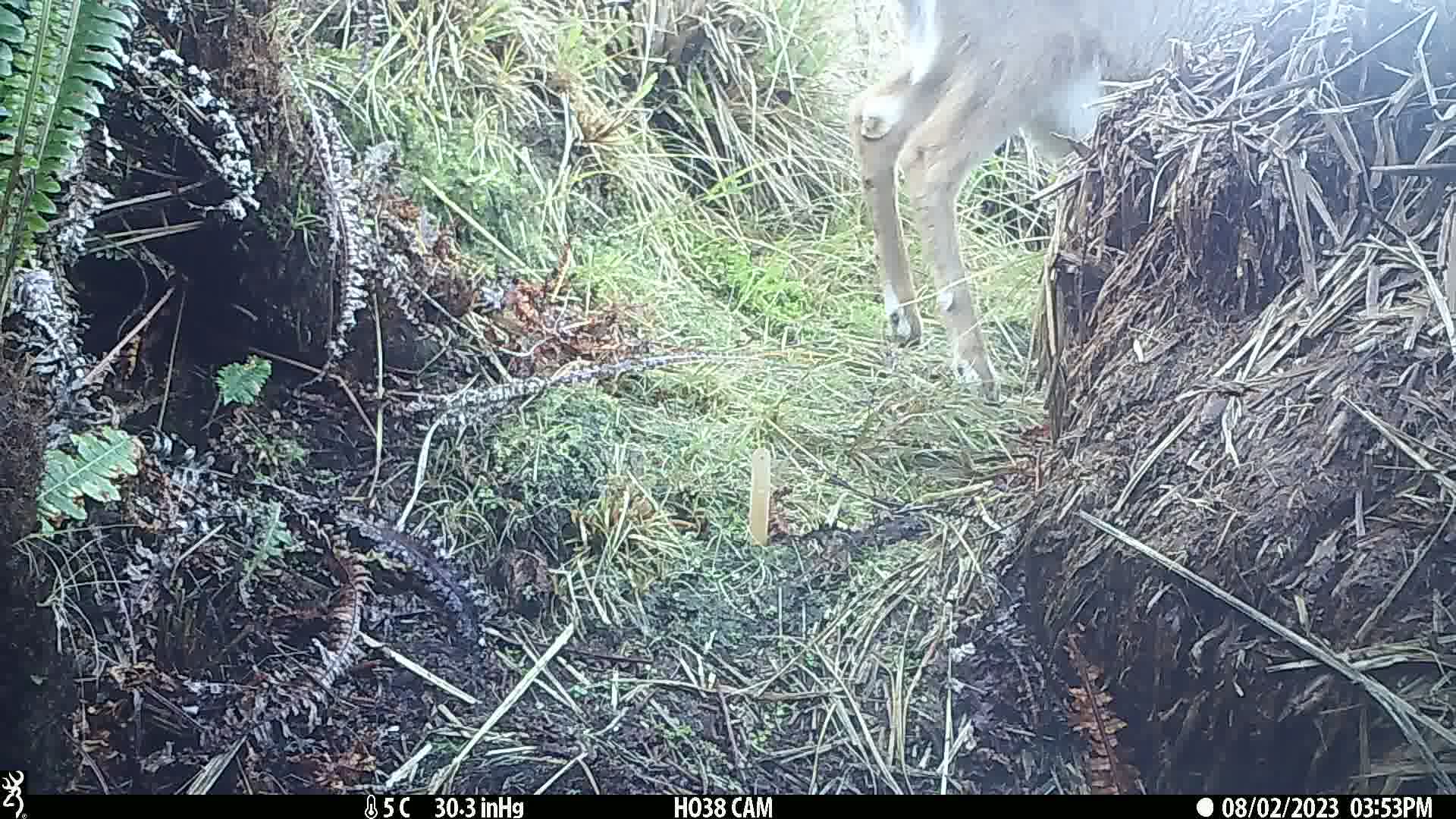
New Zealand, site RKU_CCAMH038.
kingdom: Animalia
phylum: Chordata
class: Mammalia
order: Artiodactyla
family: Cervidae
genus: Odocoileus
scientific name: Odocoileus virginianus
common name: white-tailed deer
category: white tailed deer